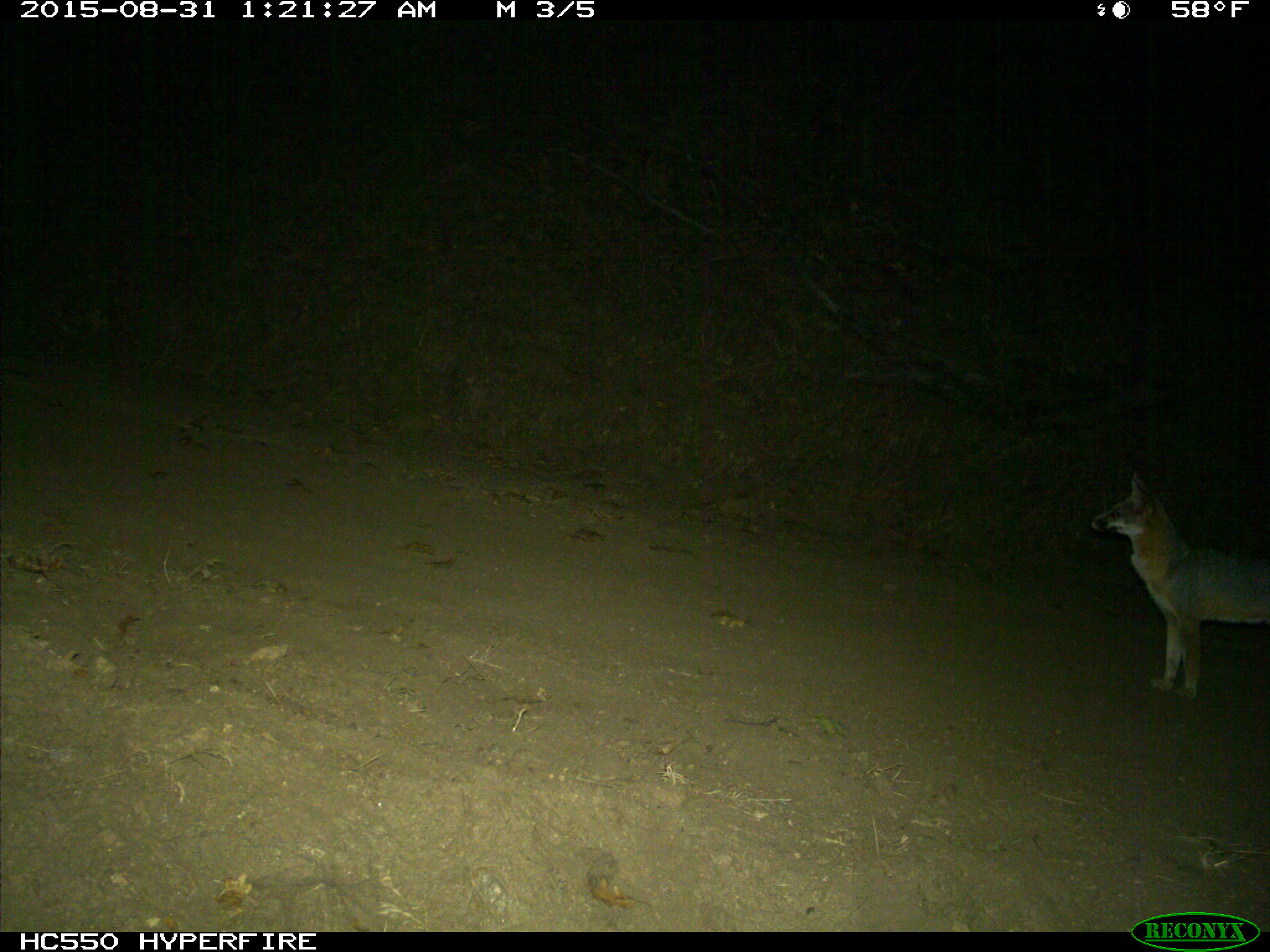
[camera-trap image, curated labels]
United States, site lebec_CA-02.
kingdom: Animalia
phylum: Chordata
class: Mammalia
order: Carnivora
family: Canidae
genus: Urocyon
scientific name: Urocyon cinereoargenteus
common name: gray fox